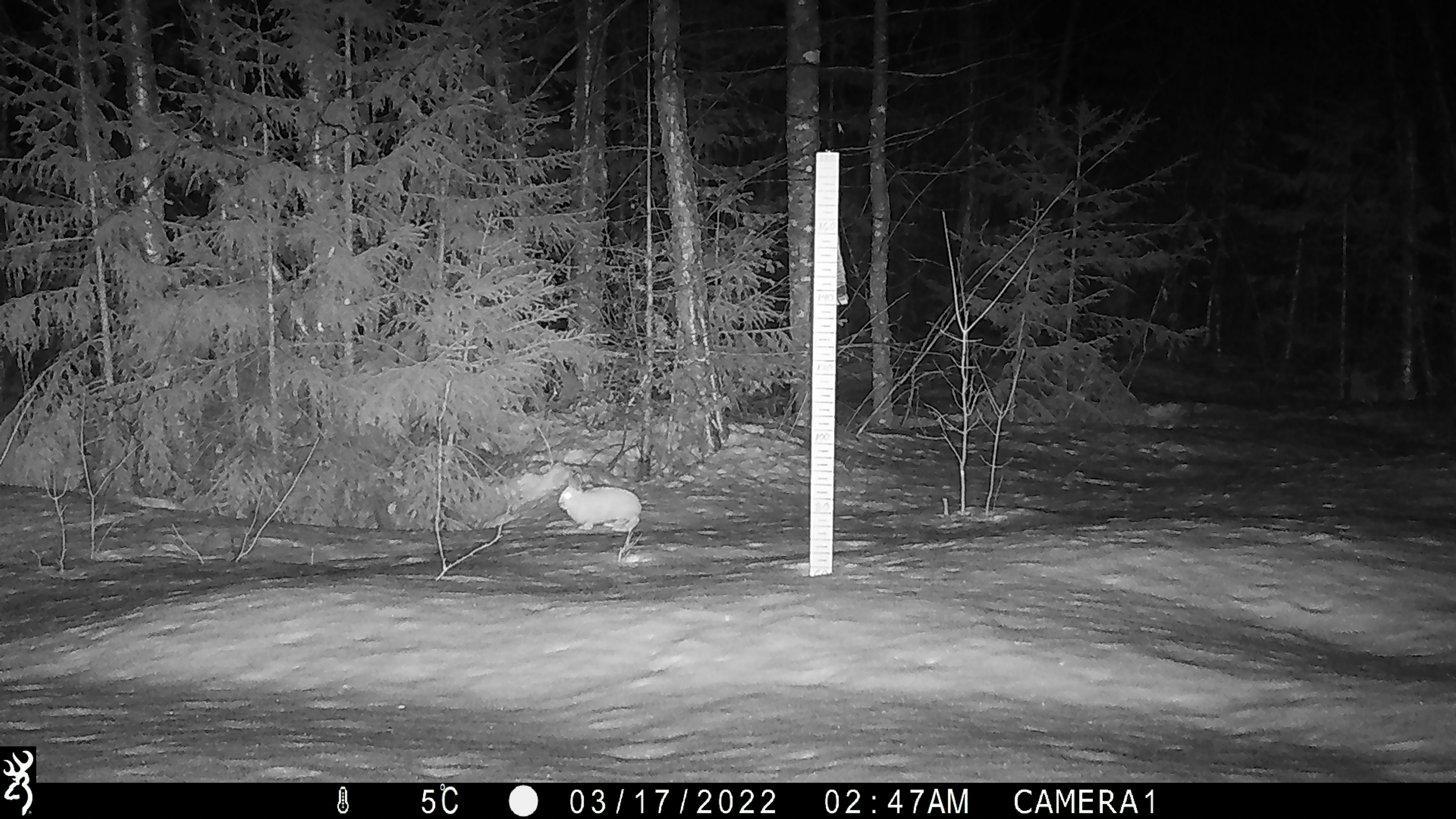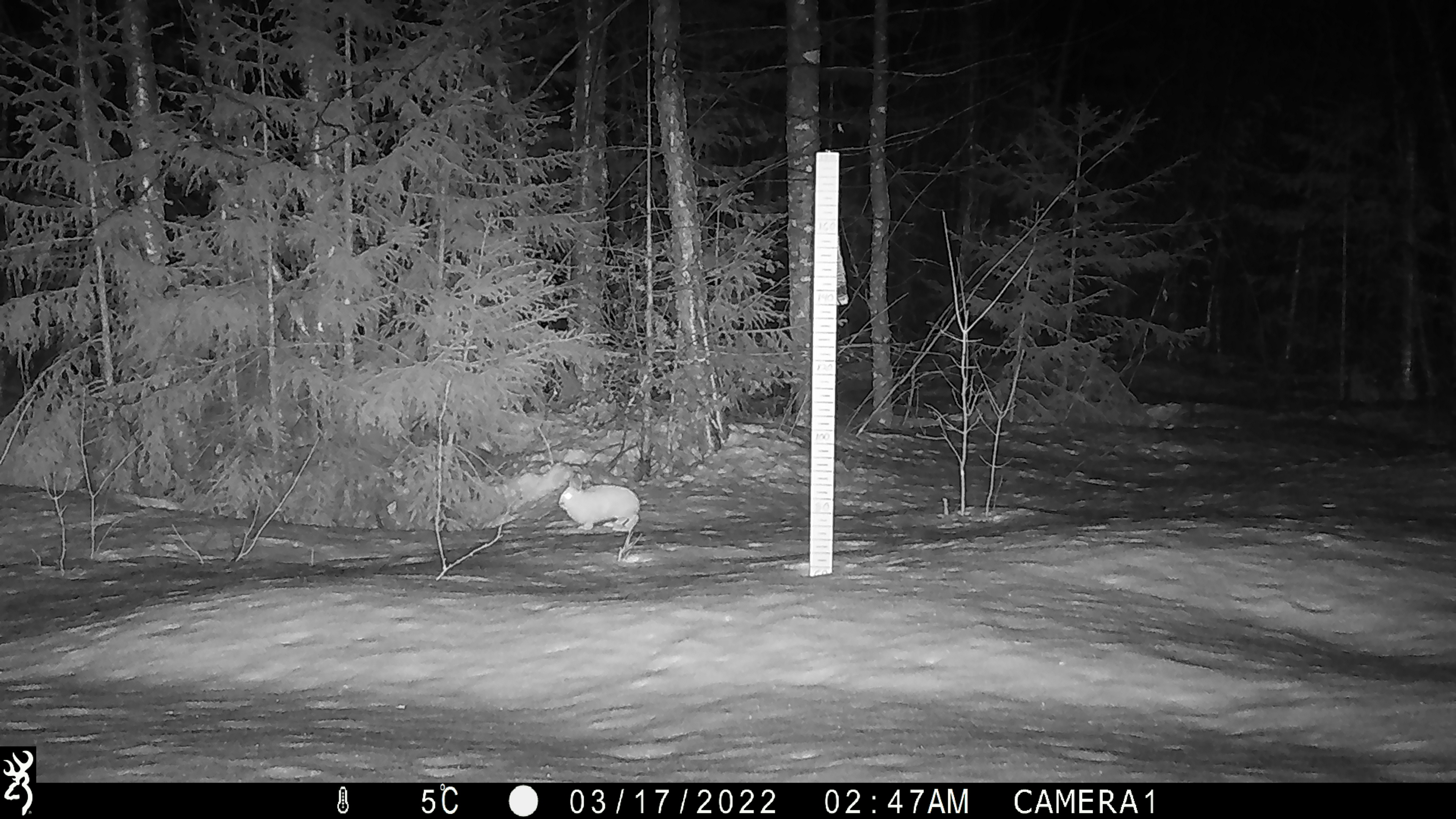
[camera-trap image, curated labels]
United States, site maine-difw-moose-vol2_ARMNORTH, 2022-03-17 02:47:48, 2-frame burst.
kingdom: Animalia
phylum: Chordata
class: Mammalia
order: Lagomorpha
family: Leporidae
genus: Lepus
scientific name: Lepus americanus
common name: snowshoe hare